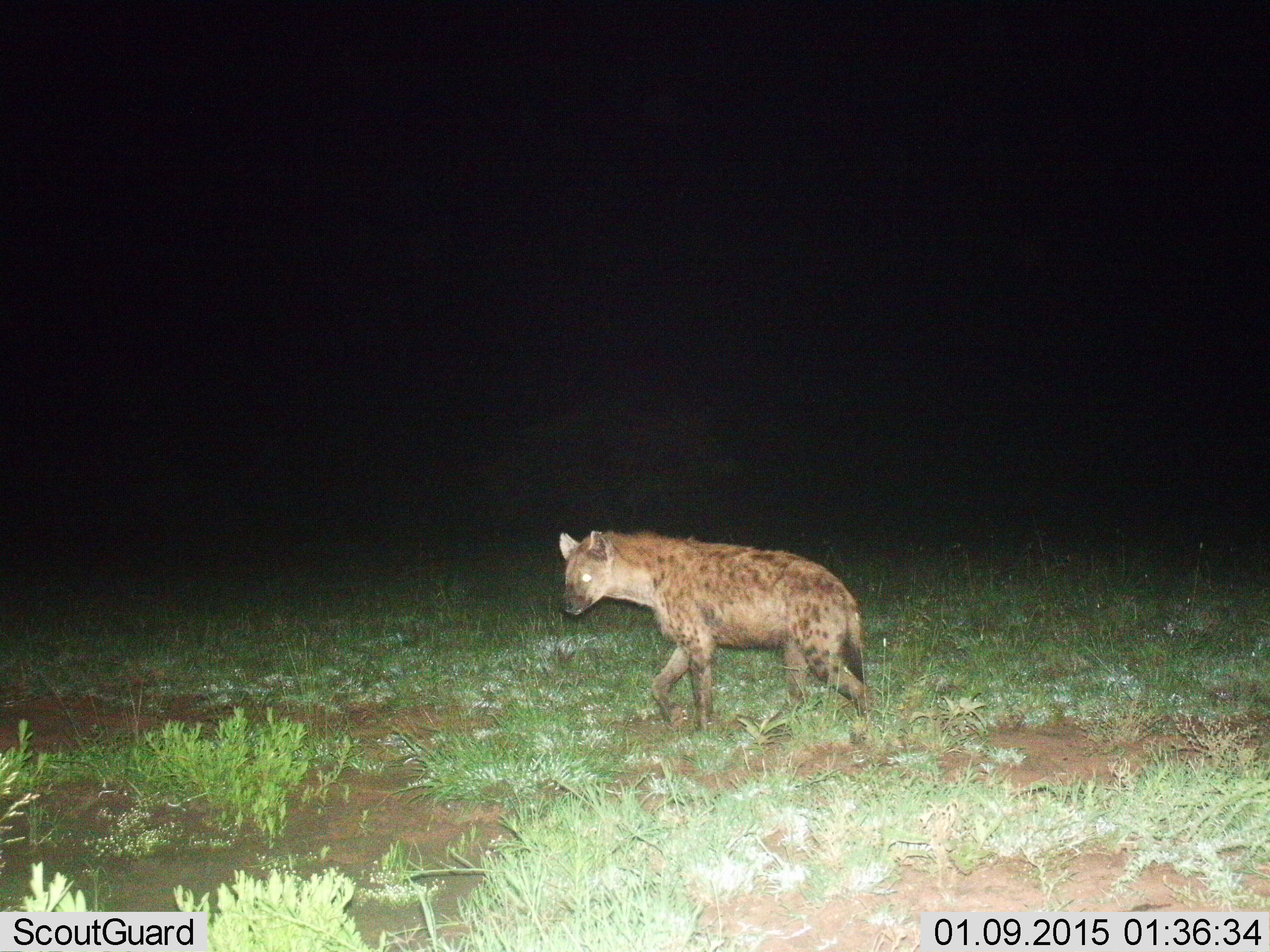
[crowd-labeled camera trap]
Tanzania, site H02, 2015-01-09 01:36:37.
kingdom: Animalia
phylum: Chordata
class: Mammalia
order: Carnivora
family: Hyaenidae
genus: Crocuta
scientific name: Crocuta crocuta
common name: spotted hyena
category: hyenaspotted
Hyenaspotted (spotted hyena) (Crocuta crocuta), count 1. Behavior (volunteer vote fractions): standing 10%, resting 0%, moving 90%, interacting 0%. Young present (vote fraction): 0%. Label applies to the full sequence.